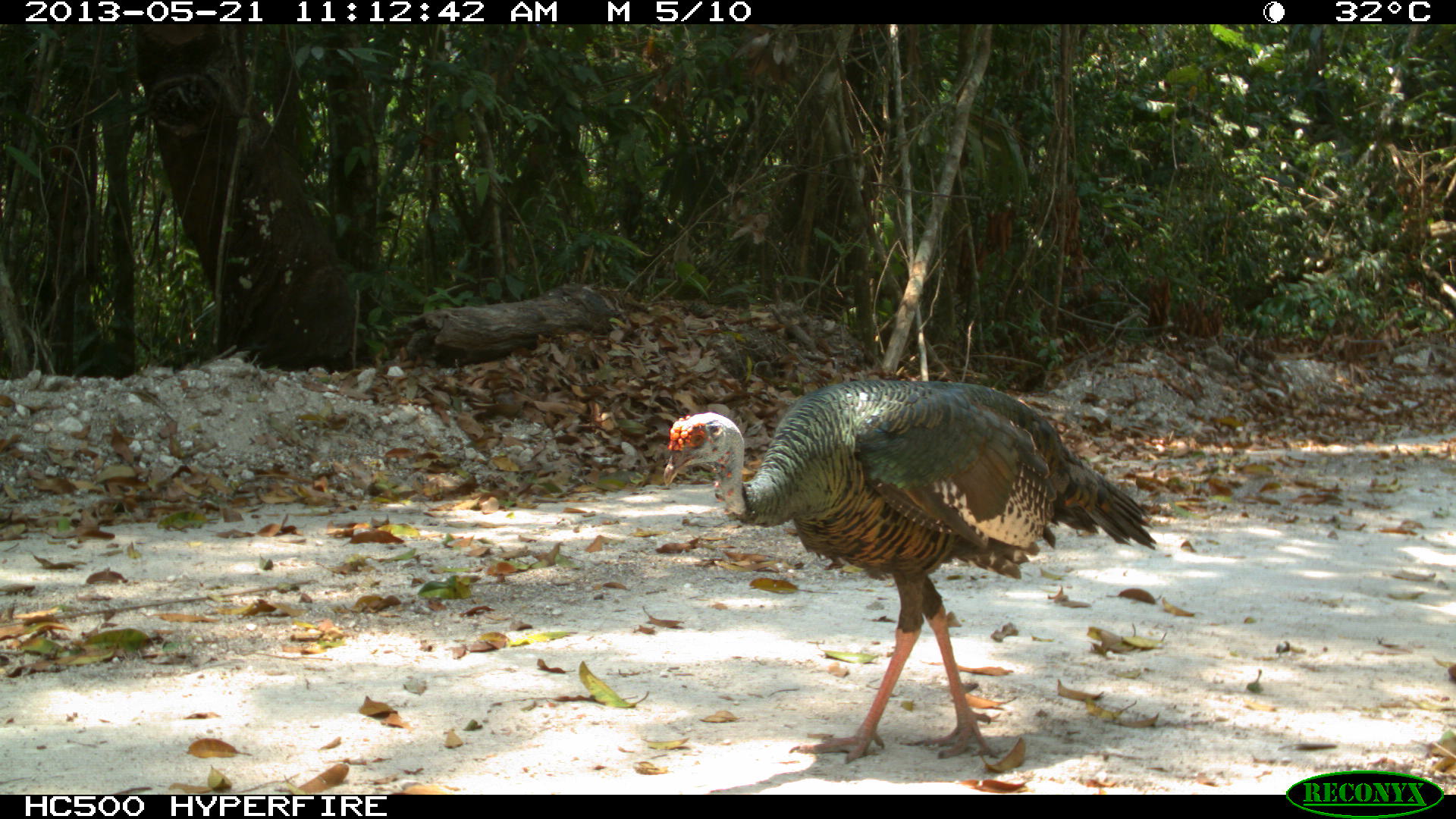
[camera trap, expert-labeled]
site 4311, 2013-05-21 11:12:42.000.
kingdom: Animalia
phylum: Chordata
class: Aves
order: Galliformes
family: Phasianidae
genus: Meleagris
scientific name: Meleagris ocellata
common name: ocellated turkey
Meleagris ocellata (ocellated turkey), count 1, sex male.